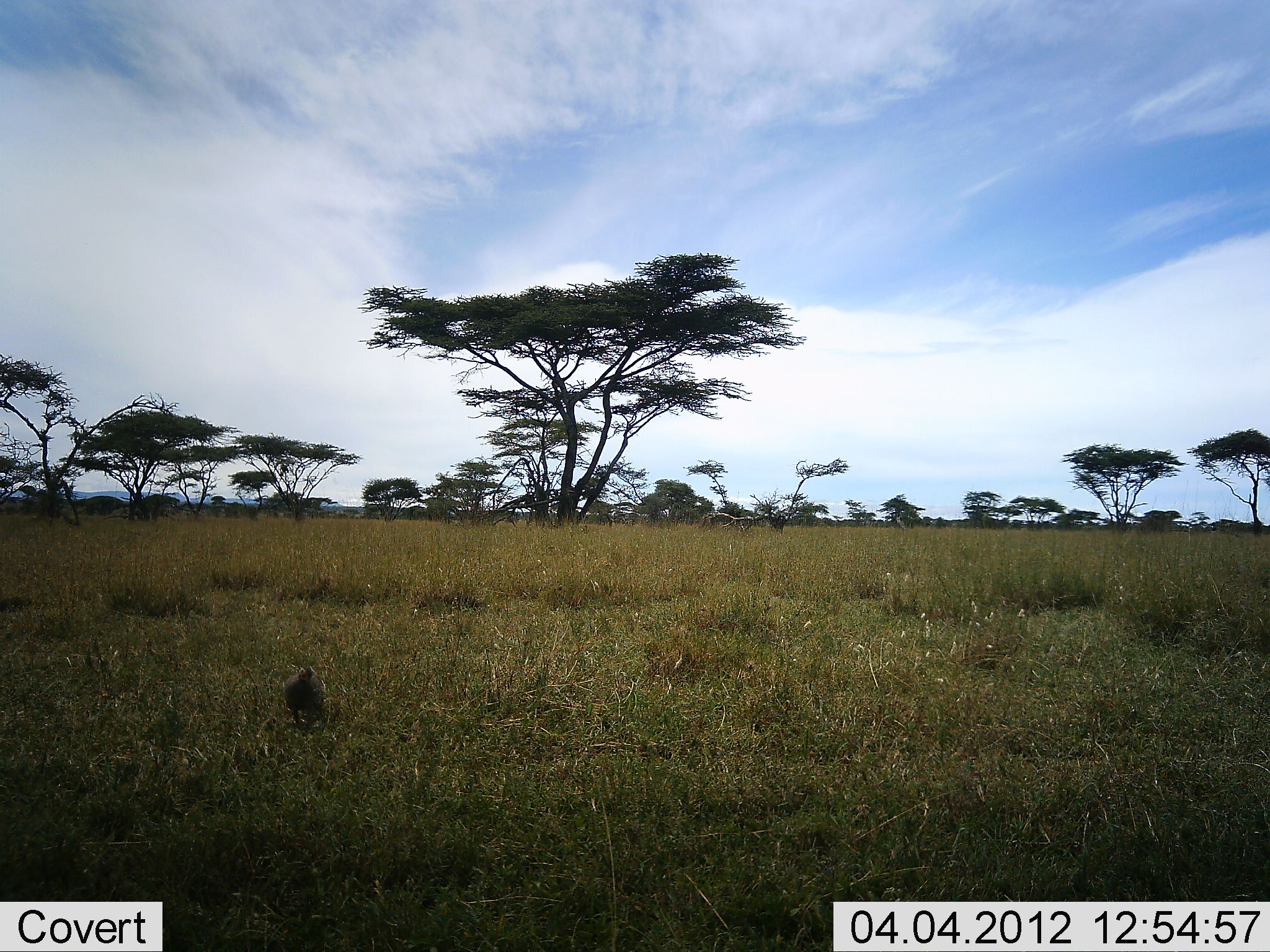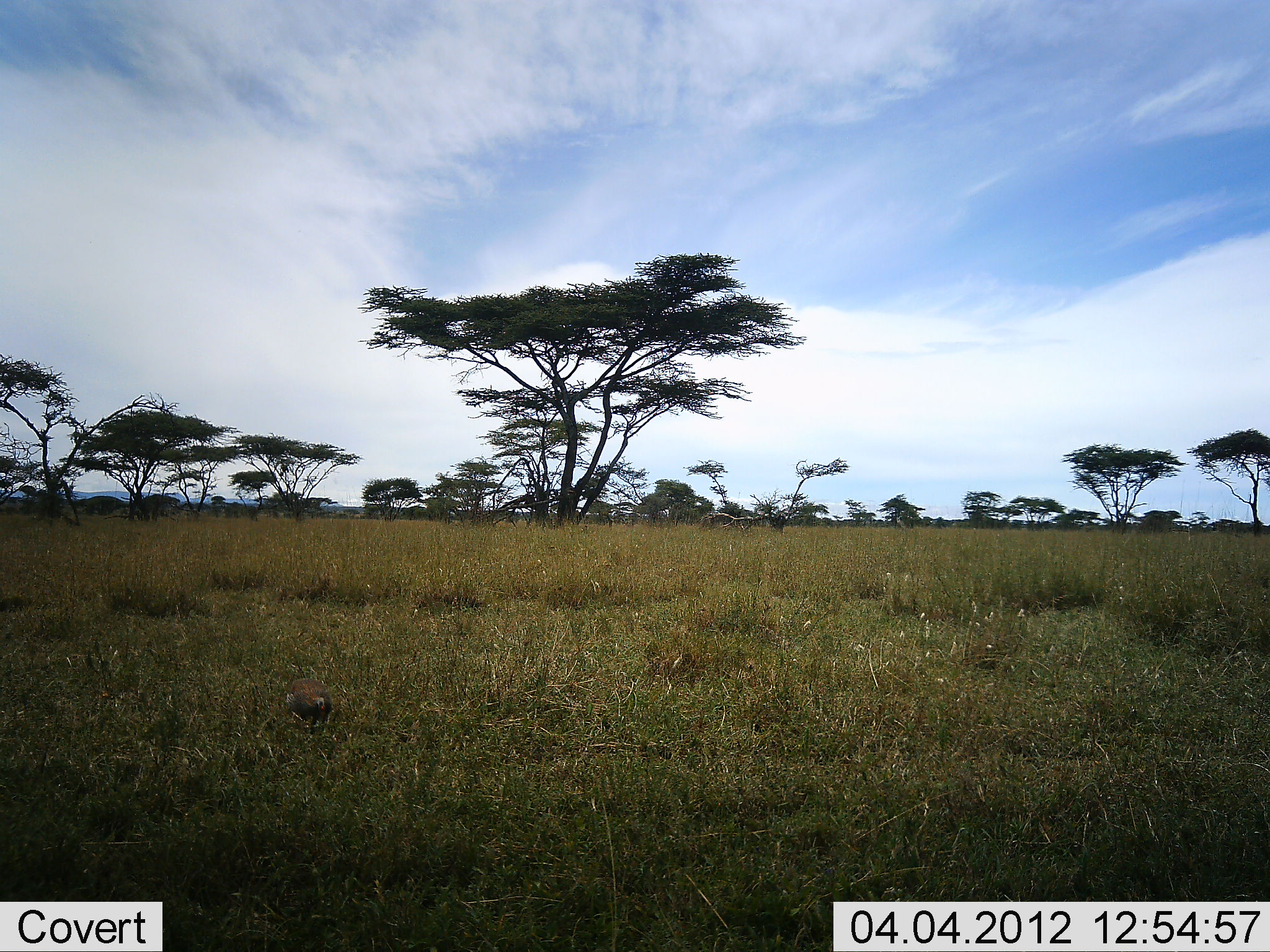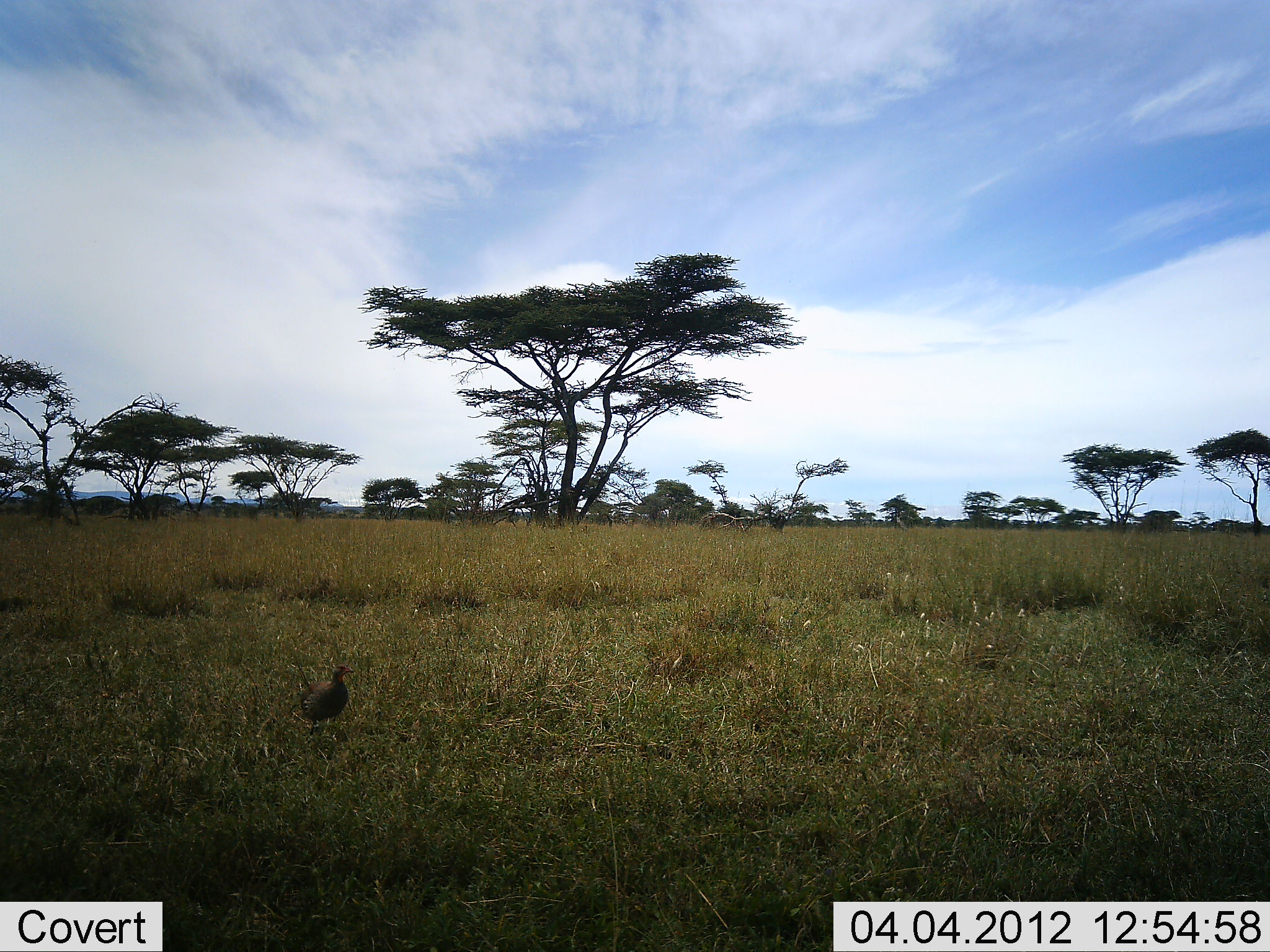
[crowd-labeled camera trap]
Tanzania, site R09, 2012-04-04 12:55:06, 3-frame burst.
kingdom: Animalia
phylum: Chordata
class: Aves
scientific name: Aves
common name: bird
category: otherbird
Otherbird (bird) (Aves), count 1. Behavior (volunteer vote fractions): standing 43%, resting 0%, moving 36%, interacting 0%. Young present (vote fraction): 0%. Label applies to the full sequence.